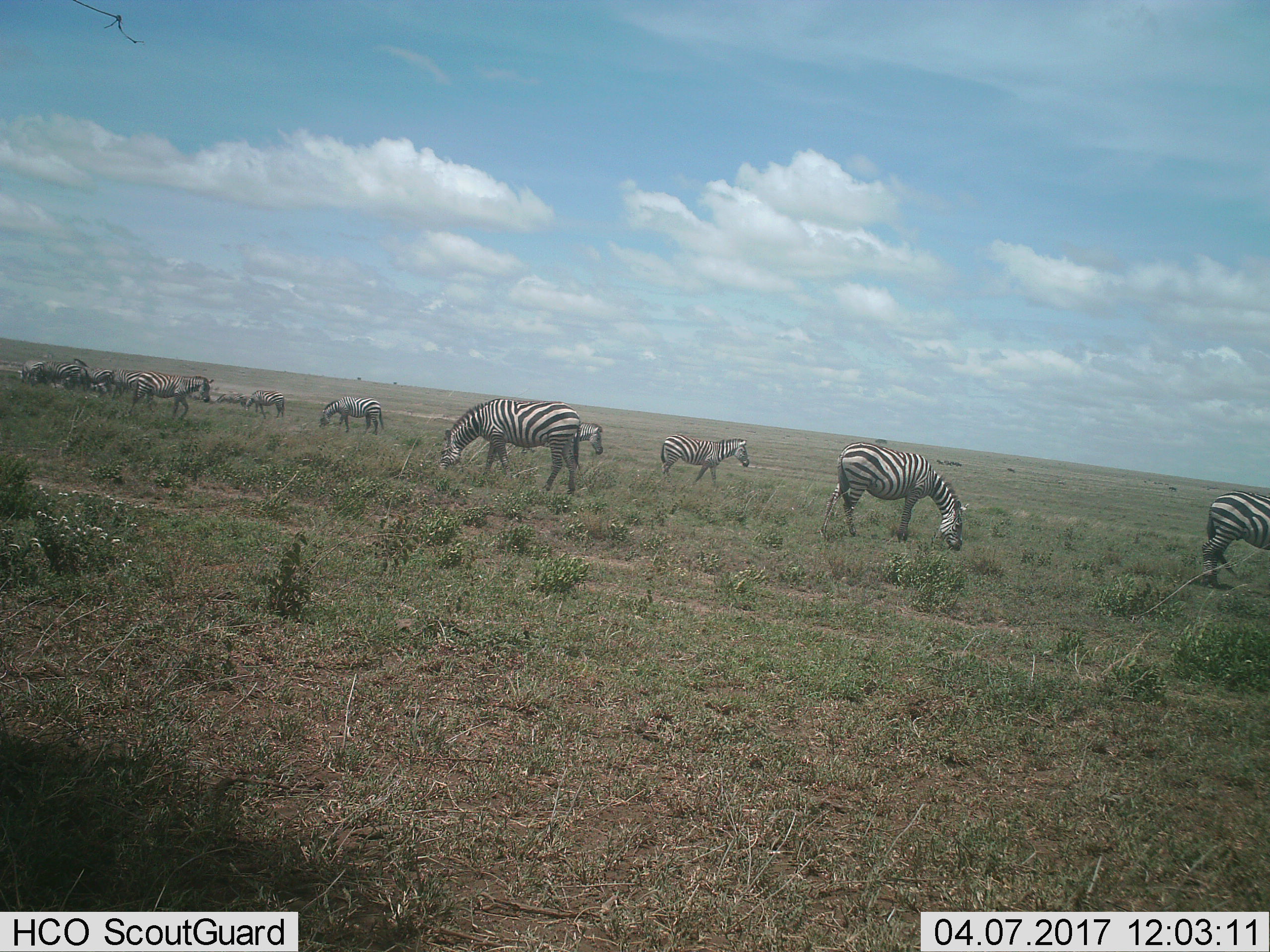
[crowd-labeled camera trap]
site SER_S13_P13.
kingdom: Animalia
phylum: Chordata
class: Mammalia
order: Perissodactyla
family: Equidae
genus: Equus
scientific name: Equus quagga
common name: plains zebra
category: zebraplains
Zebraplains (plains zebra) (Equus quagga), count 11-50. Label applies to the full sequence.